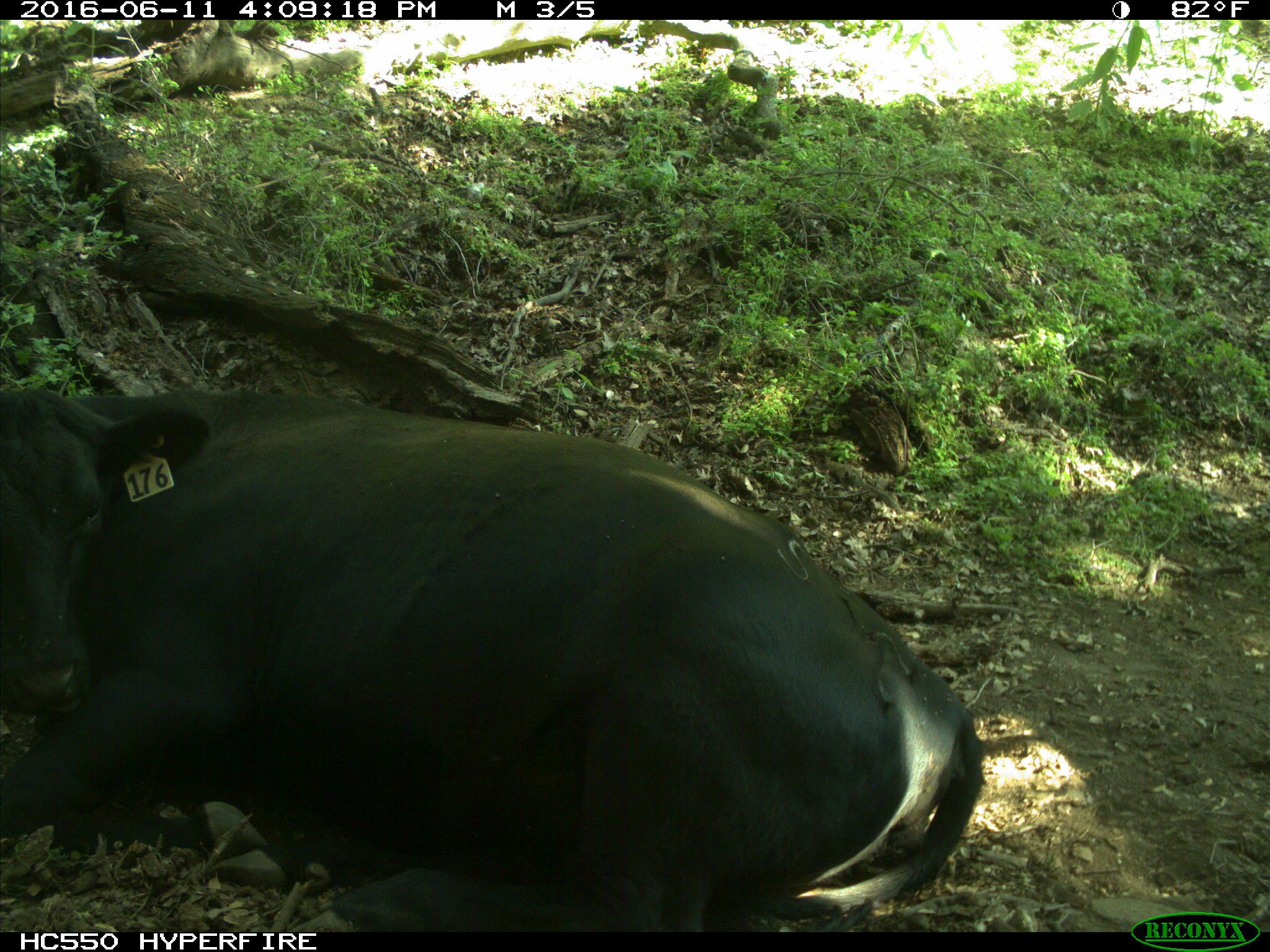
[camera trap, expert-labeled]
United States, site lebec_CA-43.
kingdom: Animalia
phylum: Chordata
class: Mammalia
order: Artiodactyla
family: Bovidae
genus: Bos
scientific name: Bos taurus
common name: domestic cow